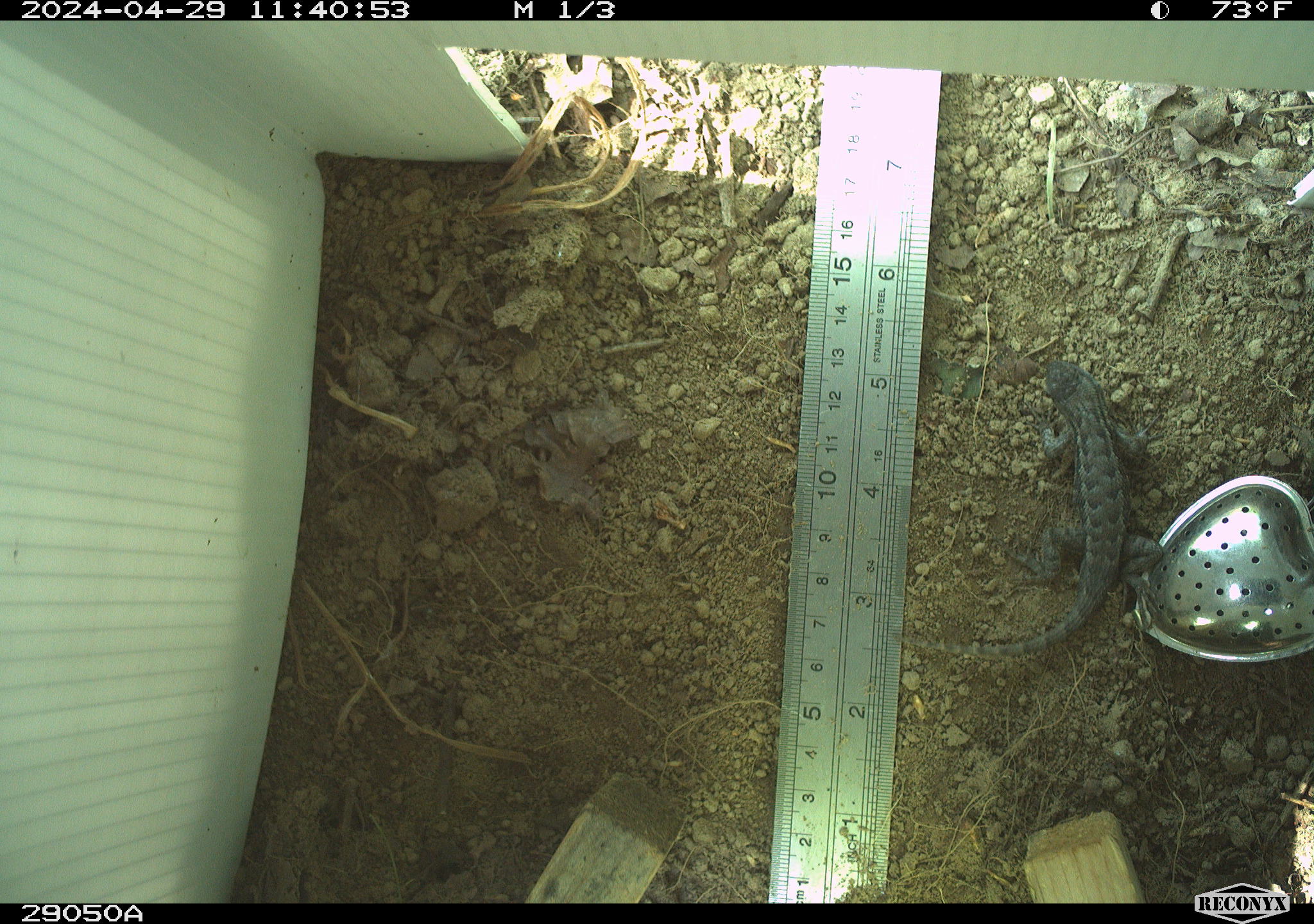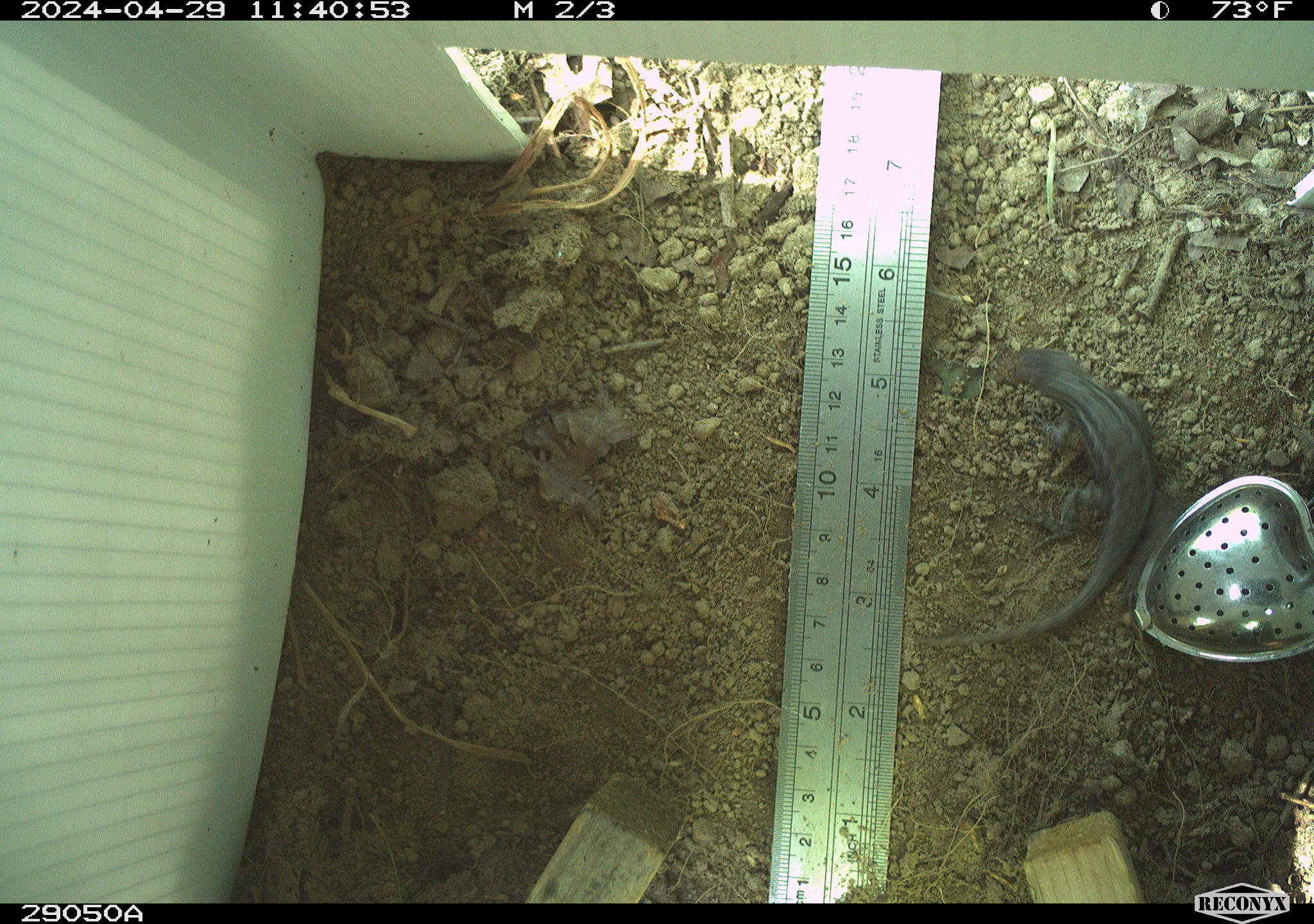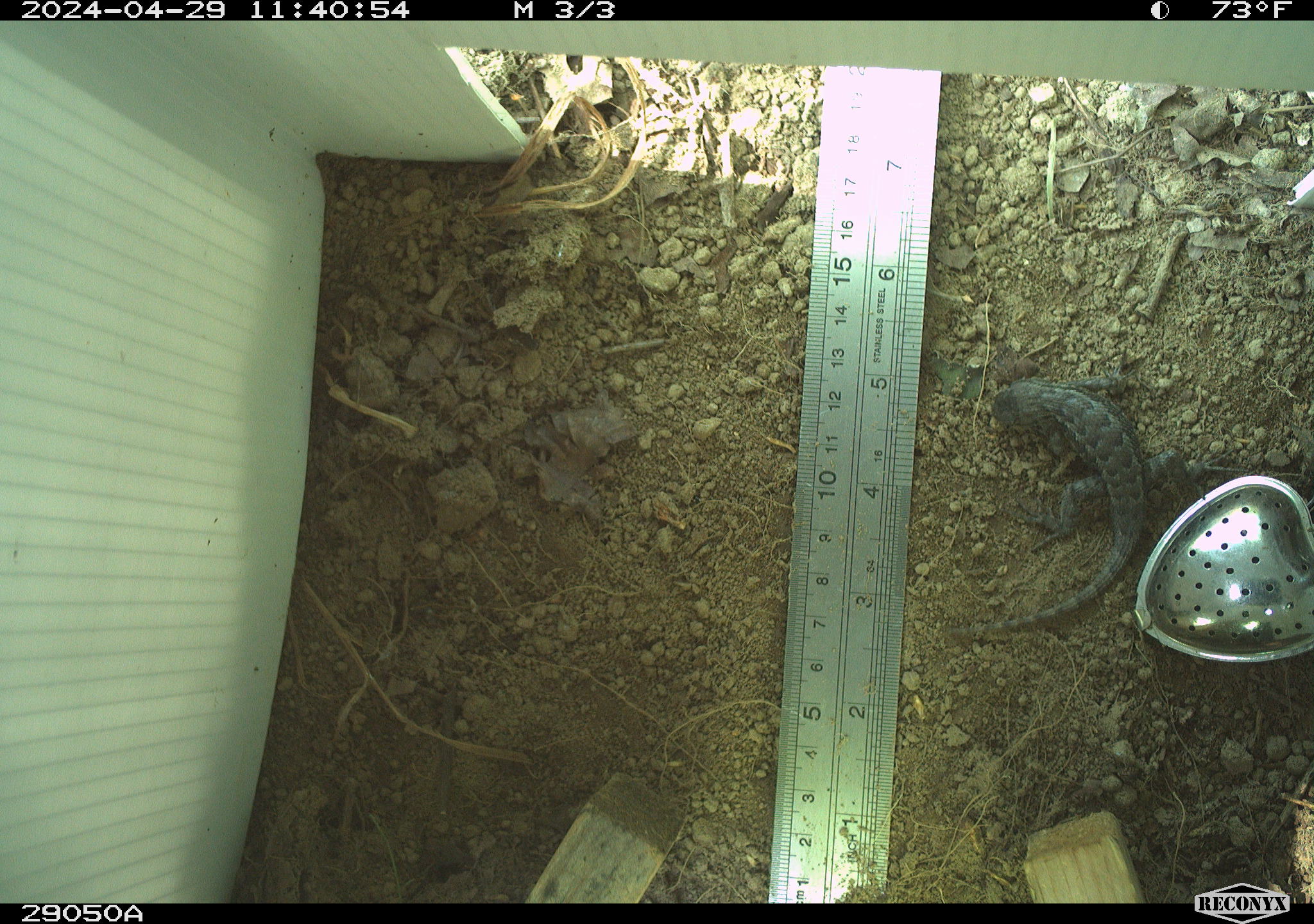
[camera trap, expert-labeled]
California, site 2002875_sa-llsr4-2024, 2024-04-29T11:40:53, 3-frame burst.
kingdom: Animalia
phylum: Chordata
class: Reptilia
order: Squamata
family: Phrynosomatidae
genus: Sceloporus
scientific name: Sceloporus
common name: spiny lizards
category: sceloporus species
Sceloporus species (spiny lizards) (Sceloporus).